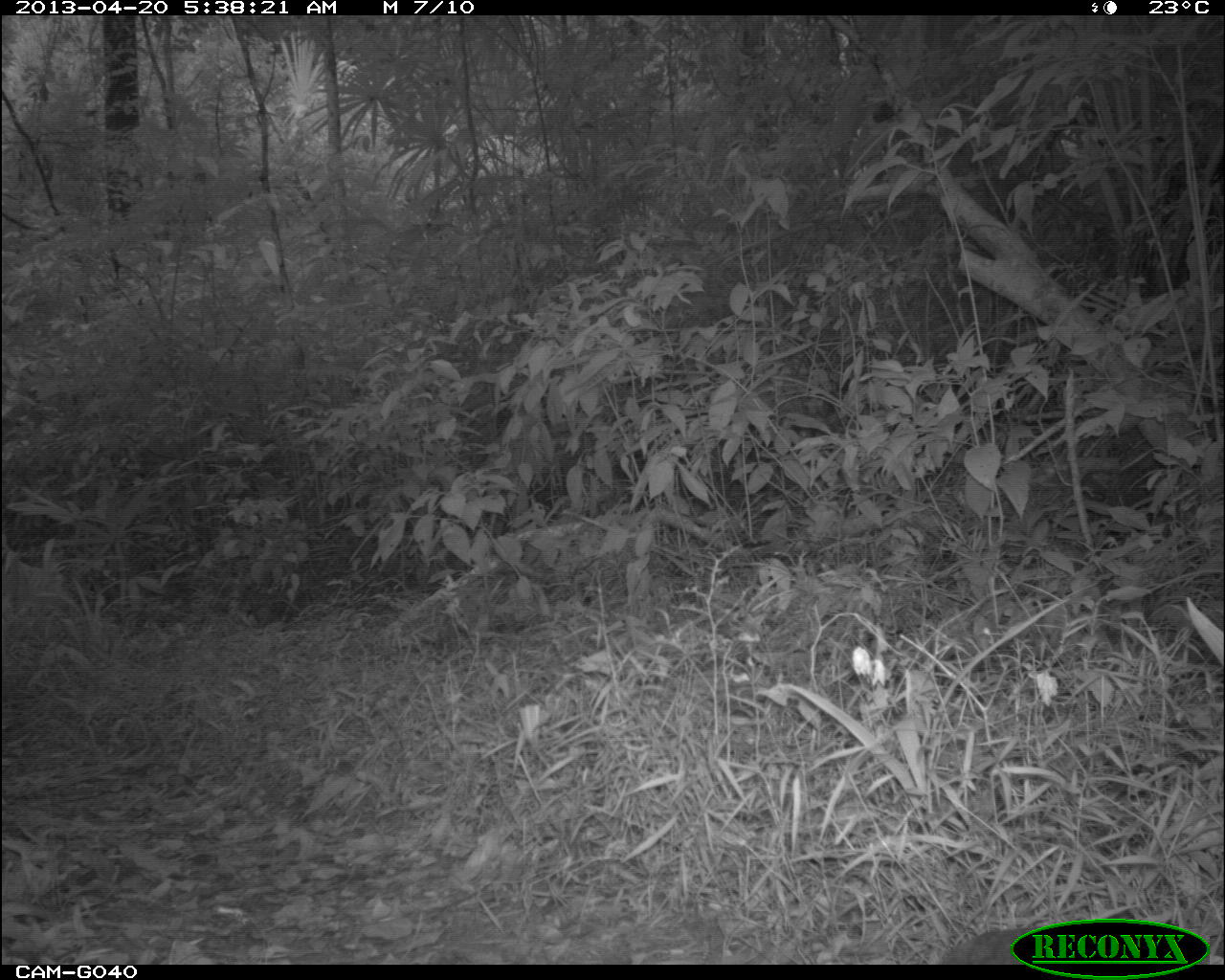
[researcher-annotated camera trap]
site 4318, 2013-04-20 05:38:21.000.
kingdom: Animalia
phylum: Chordata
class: Aves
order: Tinamiformes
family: Tinamidae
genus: Tinamus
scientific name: Tinamus major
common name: great tinamou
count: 1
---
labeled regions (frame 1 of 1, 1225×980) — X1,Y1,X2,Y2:
tinamus major: 928,908,1148,964